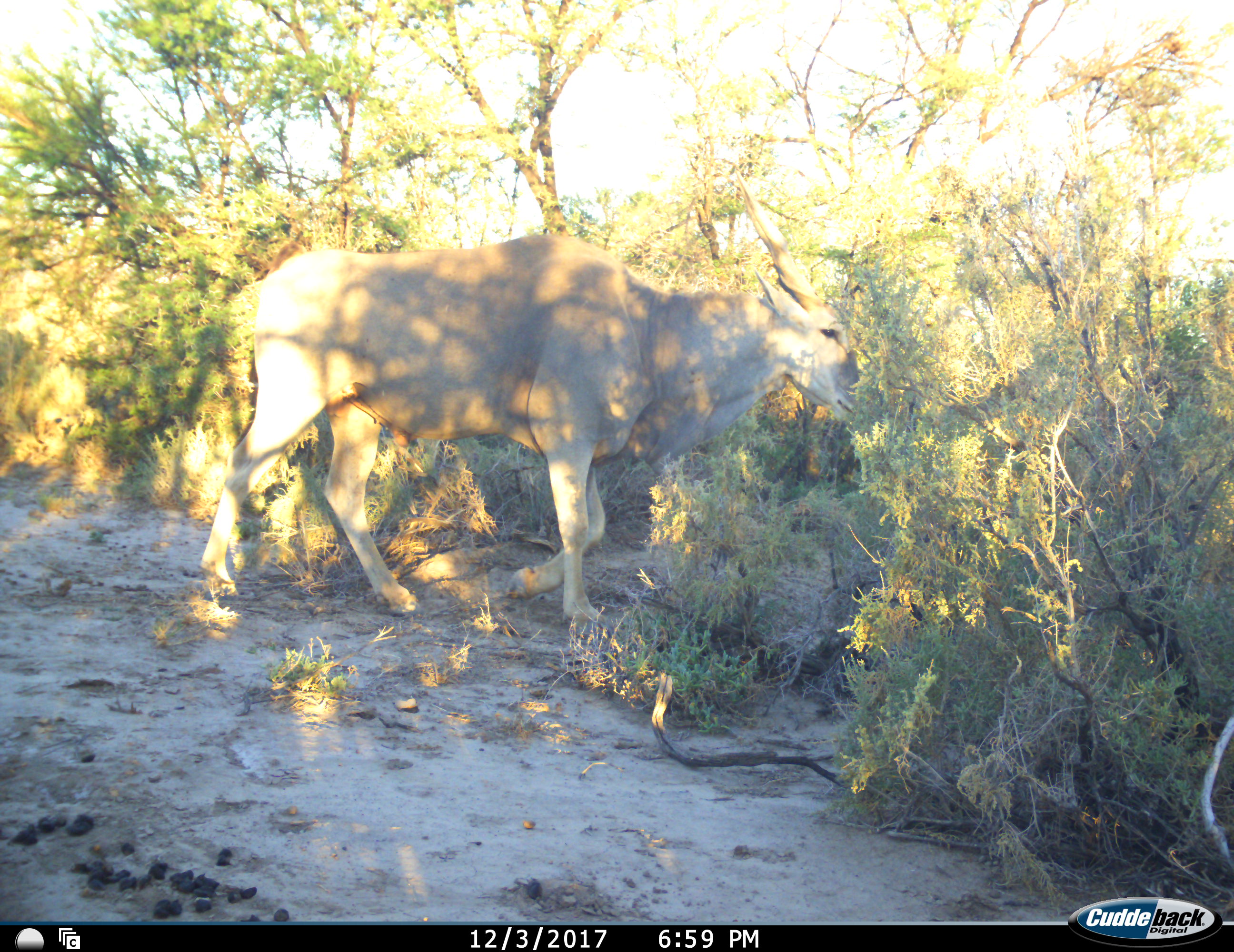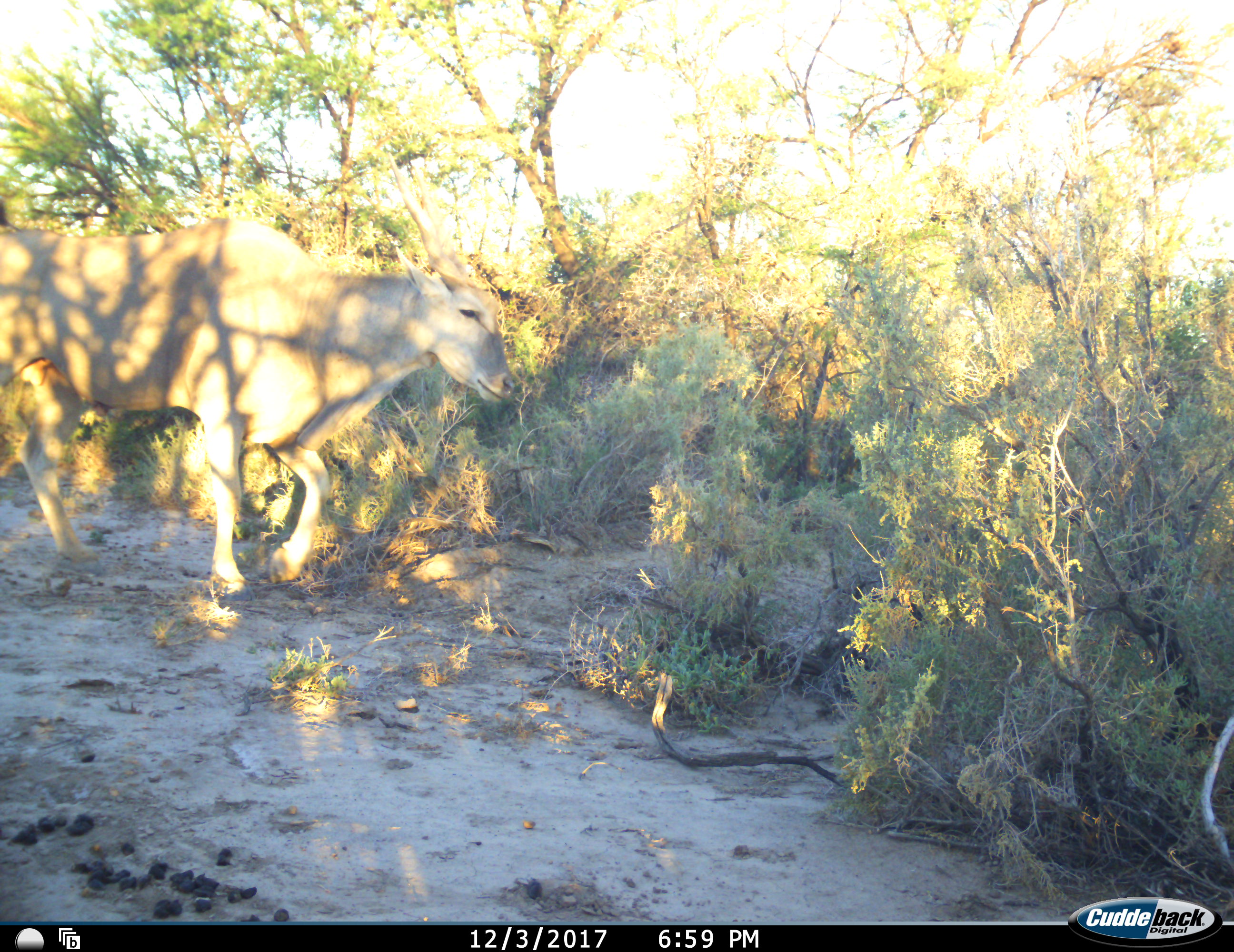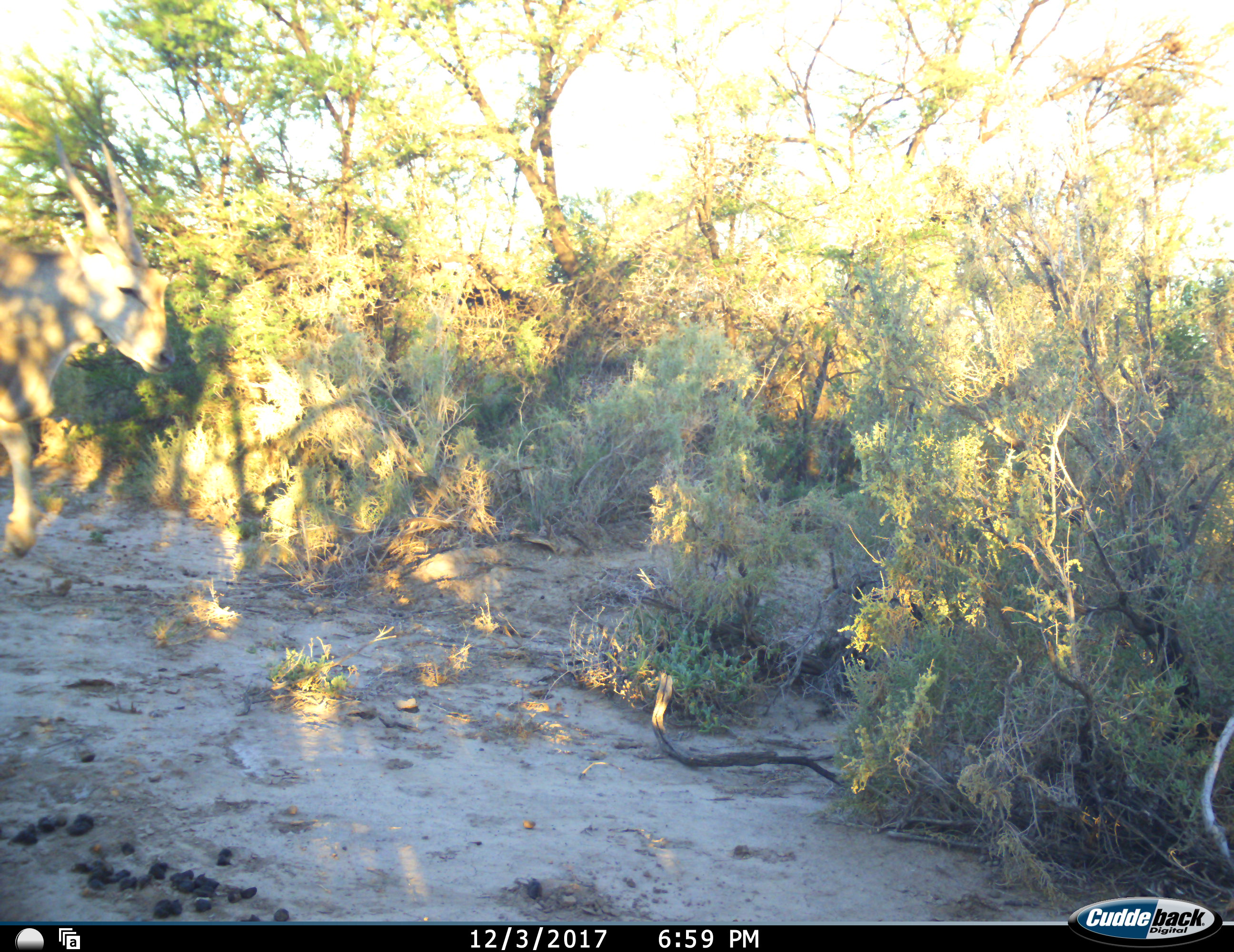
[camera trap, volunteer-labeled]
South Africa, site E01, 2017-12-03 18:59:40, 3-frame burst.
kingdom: Animalia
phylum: Chordata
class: Mammalia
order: Artiodactyla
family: Bovidae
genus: Tragelaphus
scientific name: Tragelaphus oryx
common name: eland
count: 1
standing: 10%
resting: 0%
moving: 100%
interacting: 0%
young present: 0%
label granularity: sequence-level